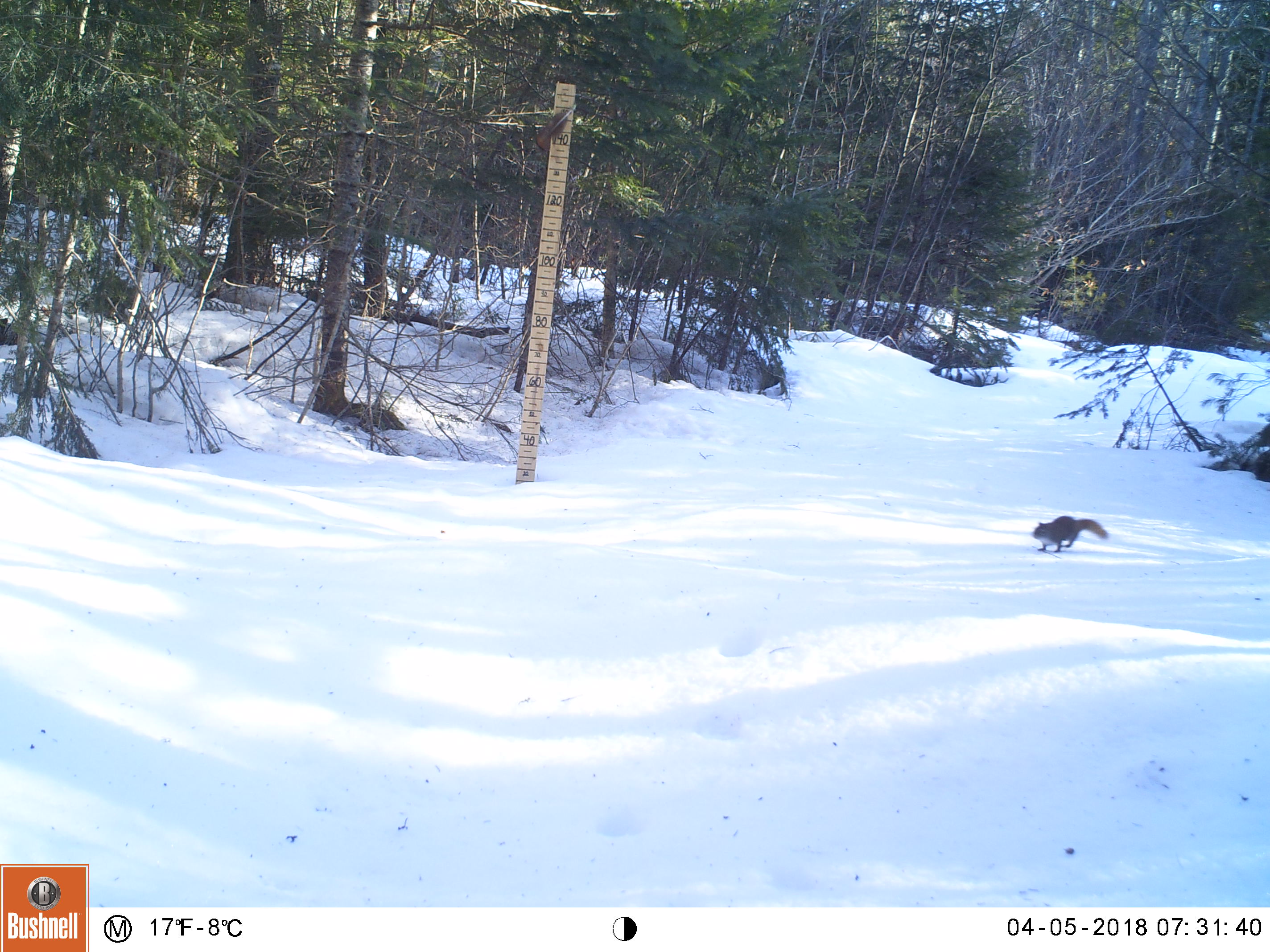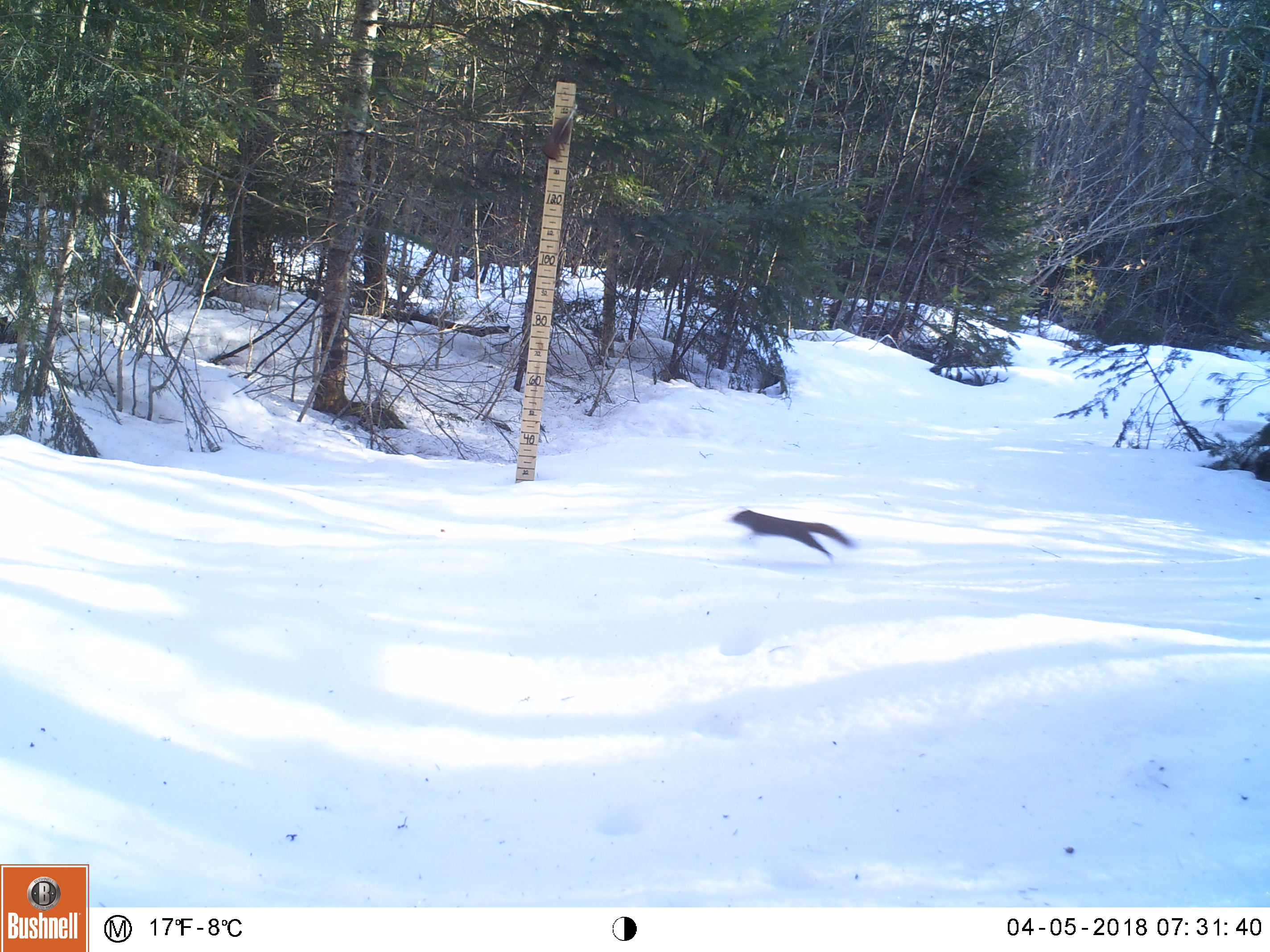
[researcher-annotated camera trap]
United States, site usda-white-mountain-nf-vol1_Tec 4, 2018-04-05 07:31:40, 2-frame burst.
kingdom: Animalia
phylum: Chordata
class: Mammalia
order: Rodentia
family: Sciuridae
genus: Tamiasciurus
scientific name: Tamiasciurus hudsonicus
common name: red squirrel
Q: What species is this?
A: Red squirrel (Tamiasciurus hudsonicus).